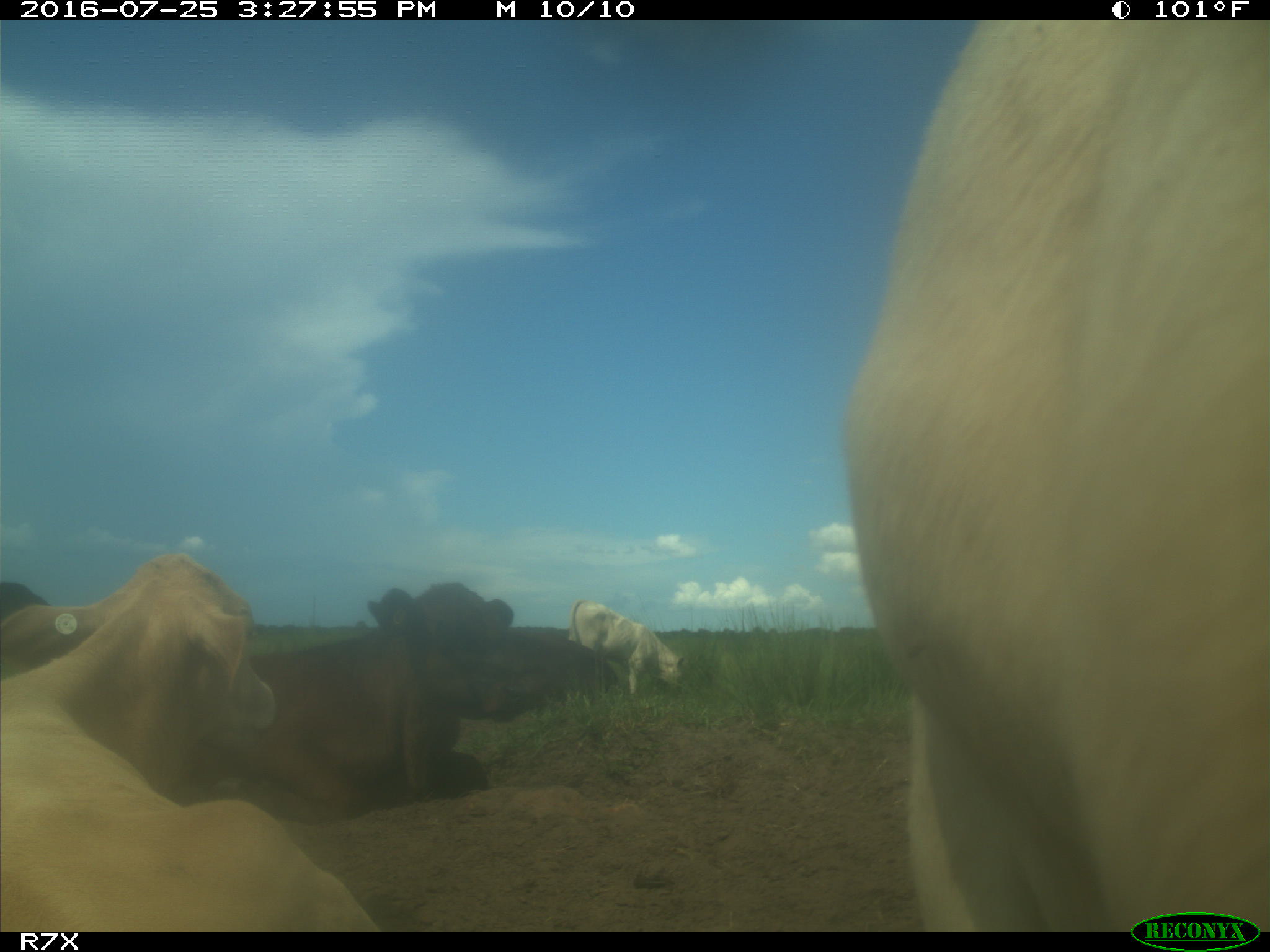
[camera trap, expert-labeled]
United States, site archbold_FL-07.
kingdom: Animalia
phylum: Chordata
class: Mammalia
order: Artiodactyla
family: Bovidae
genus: Bos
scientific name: Bos taurus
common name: domestic cow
Bos taurus (domestic cow).